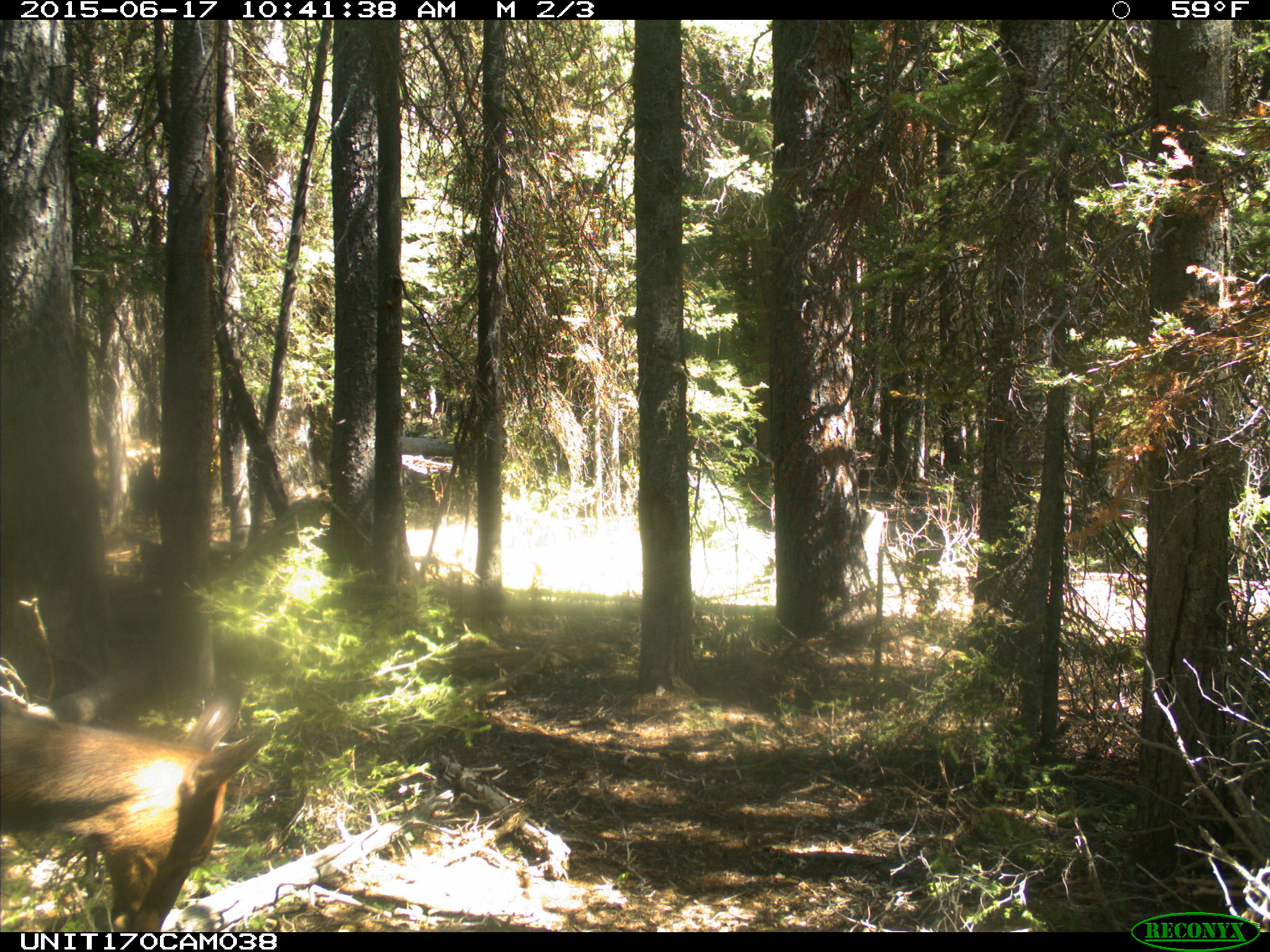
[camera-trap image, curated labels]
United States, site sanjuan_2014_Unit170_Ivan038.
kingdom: Animalia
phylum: Chordata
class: Mammalia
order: Artiodactyla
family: Cervidae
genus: Cervus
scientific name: Cervus elaphus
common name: red deer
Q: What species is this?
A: Cervus elaphus (red deer).